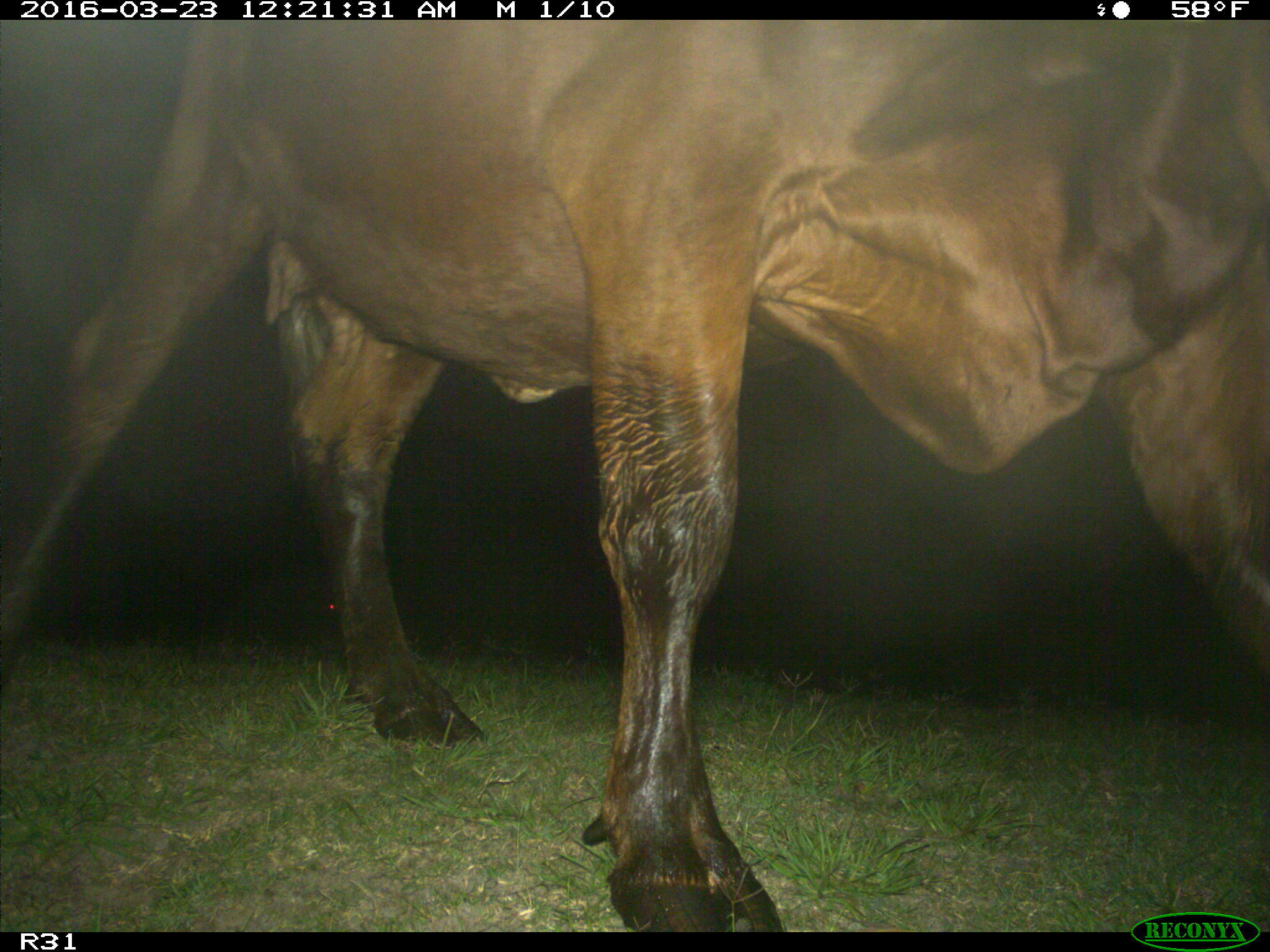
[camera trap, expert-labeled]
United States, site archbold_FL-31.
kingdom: Animalia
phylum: Chordata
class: Mammalia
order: Artiodactyla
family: Bovidae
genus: Bos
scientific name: Bos taurus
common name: domestic cow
Bos taurus (domestic cow).